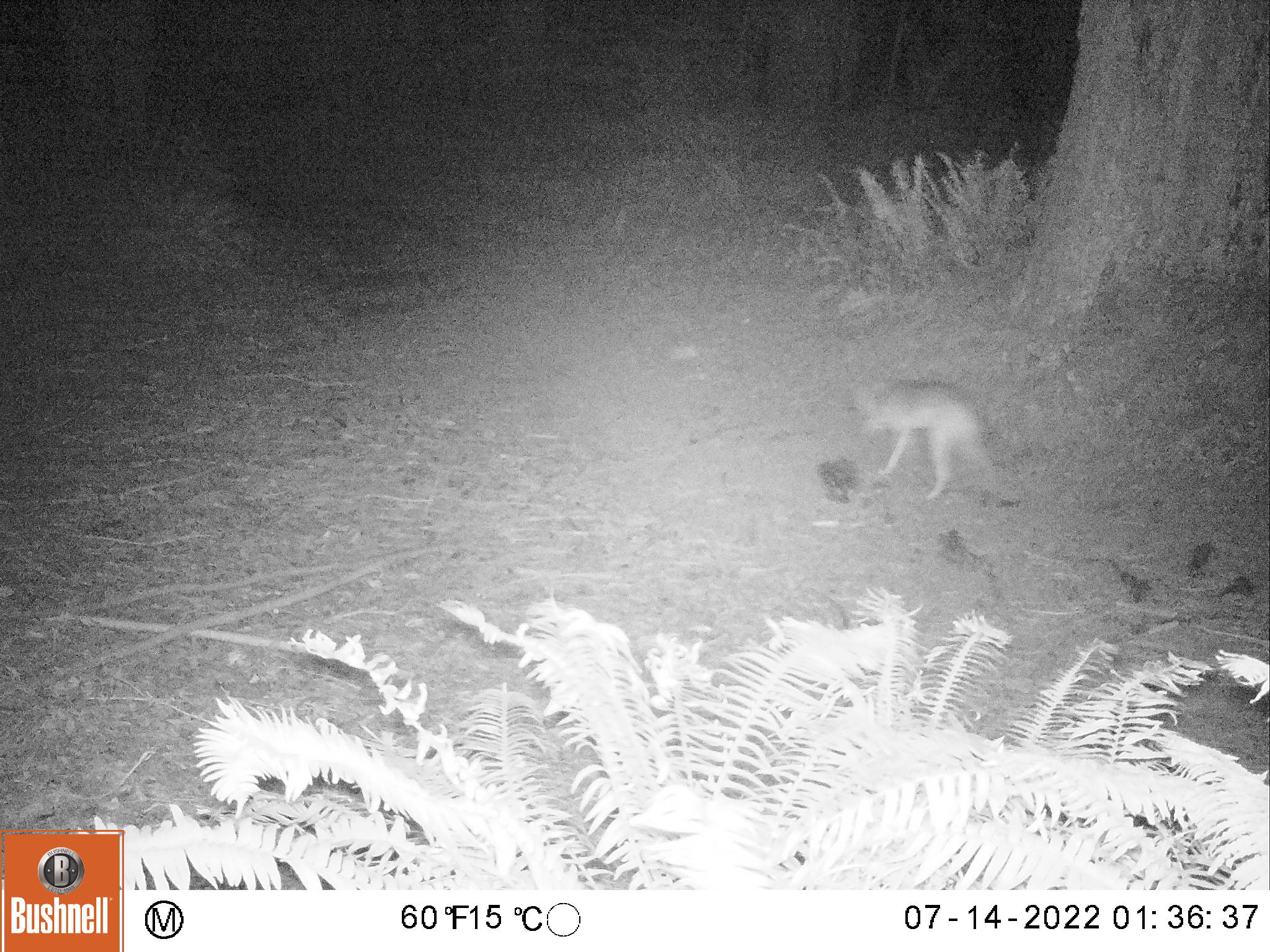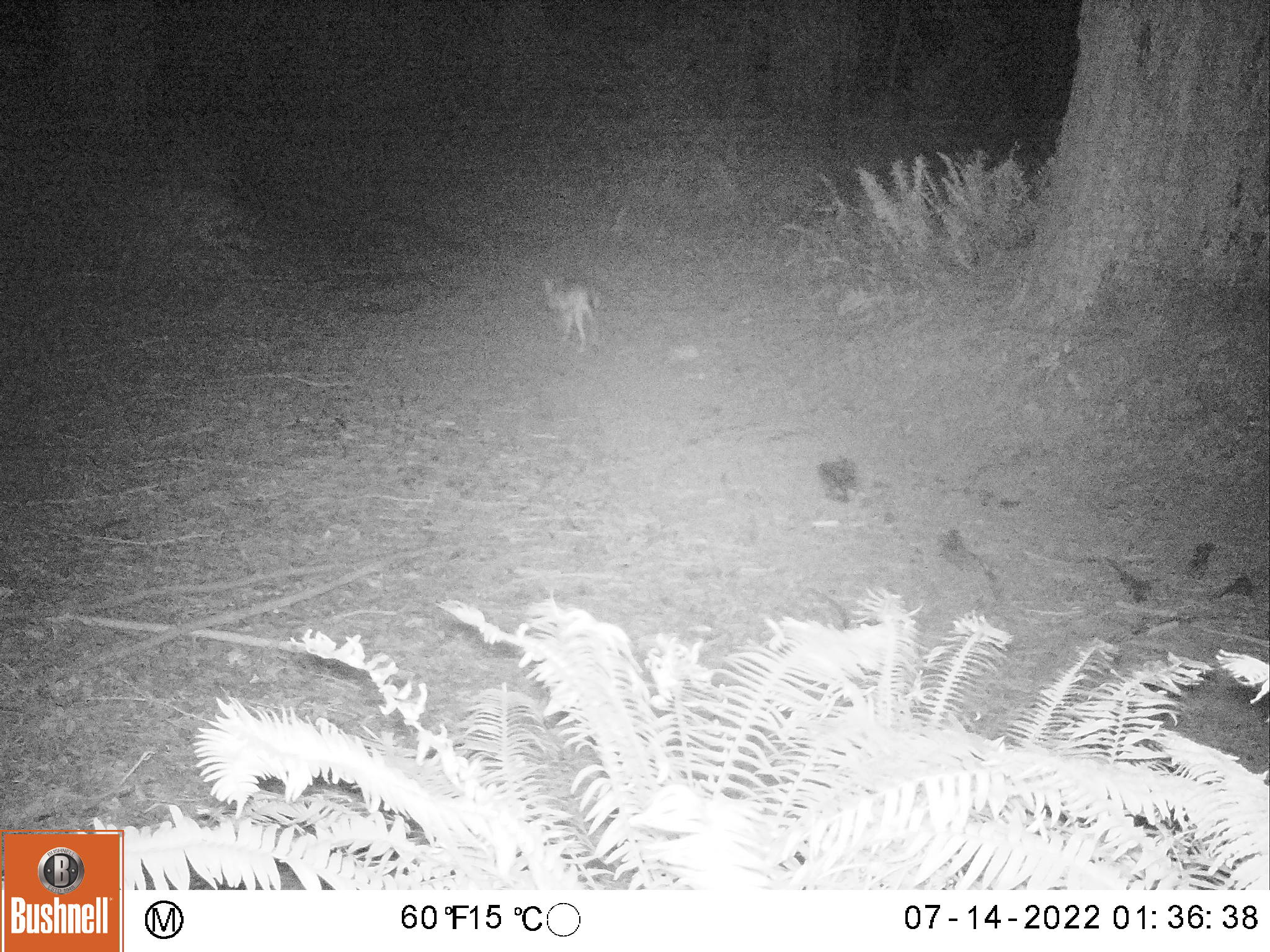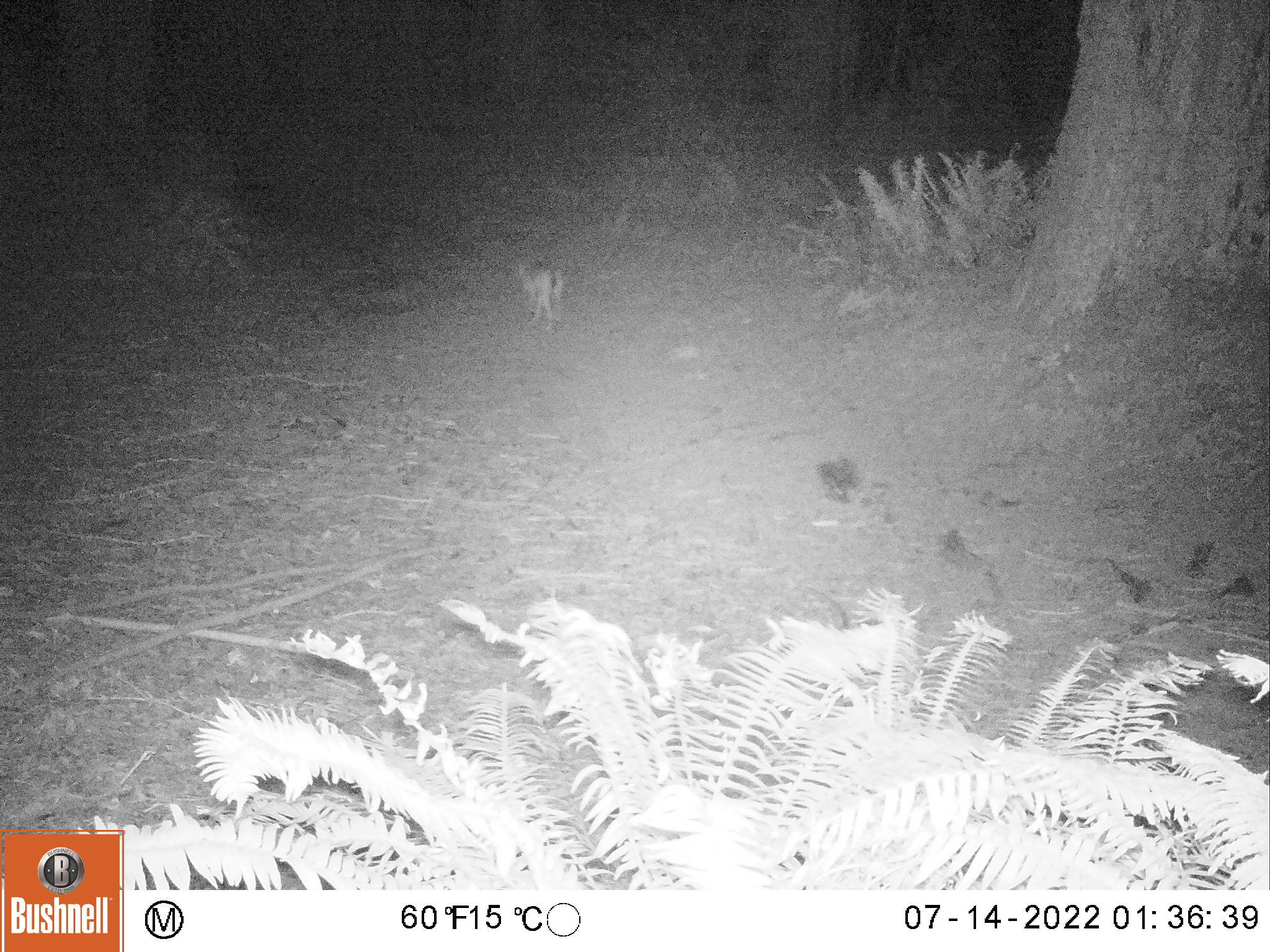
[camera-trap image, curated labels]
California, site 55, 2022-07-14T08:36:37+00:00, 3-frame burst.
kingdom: Animalia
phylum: Chordata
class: Mammalia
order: Carnivora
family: Canidae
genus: Canis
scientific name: Canis latrans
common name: coyote